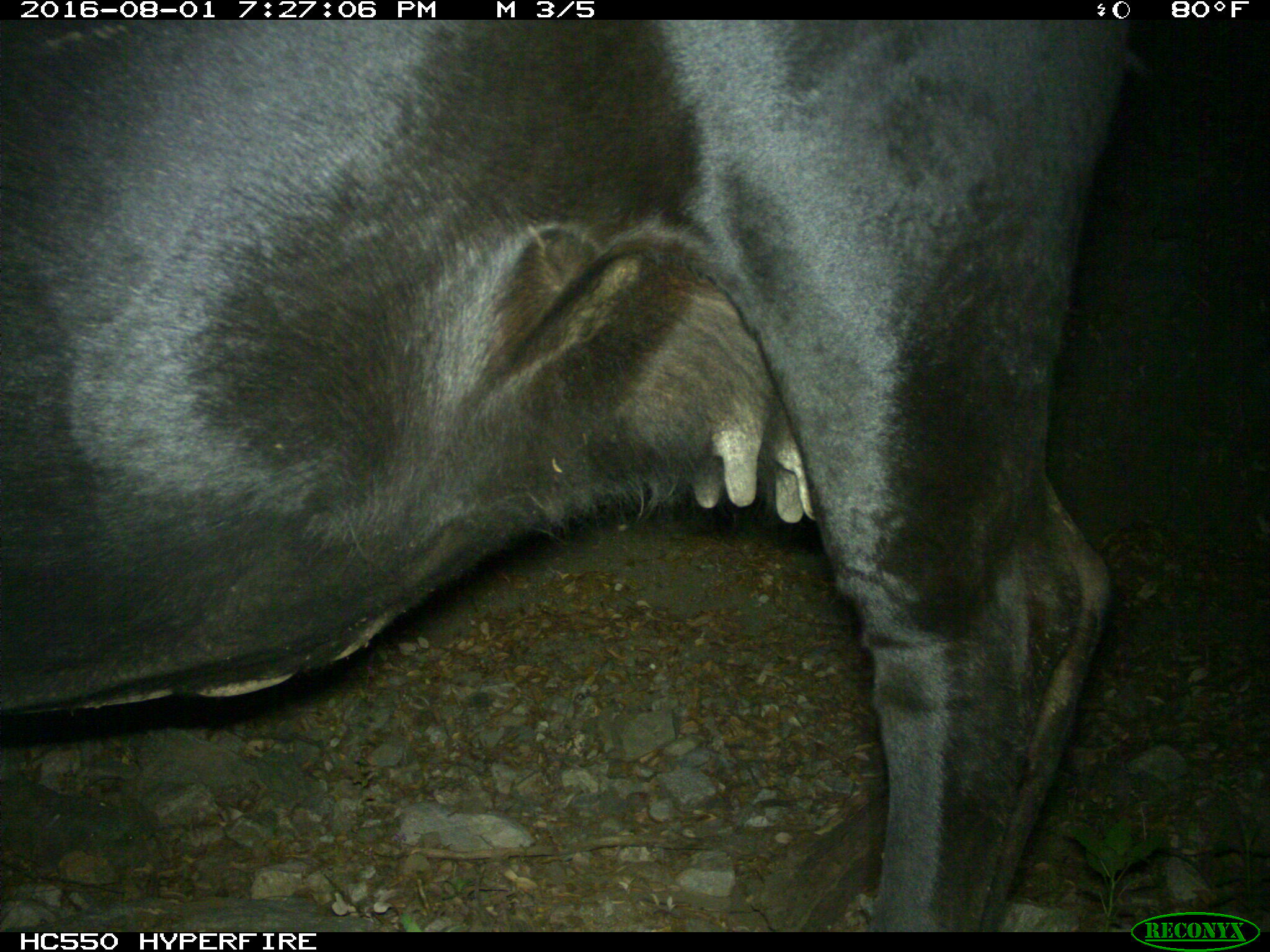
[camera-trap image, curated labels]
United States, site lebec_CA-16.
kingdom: Animalia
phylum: Chordata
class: Mammalia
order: Artiodactyla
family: Bovidae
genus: Bos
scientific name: Bos taurus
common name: domestic cow